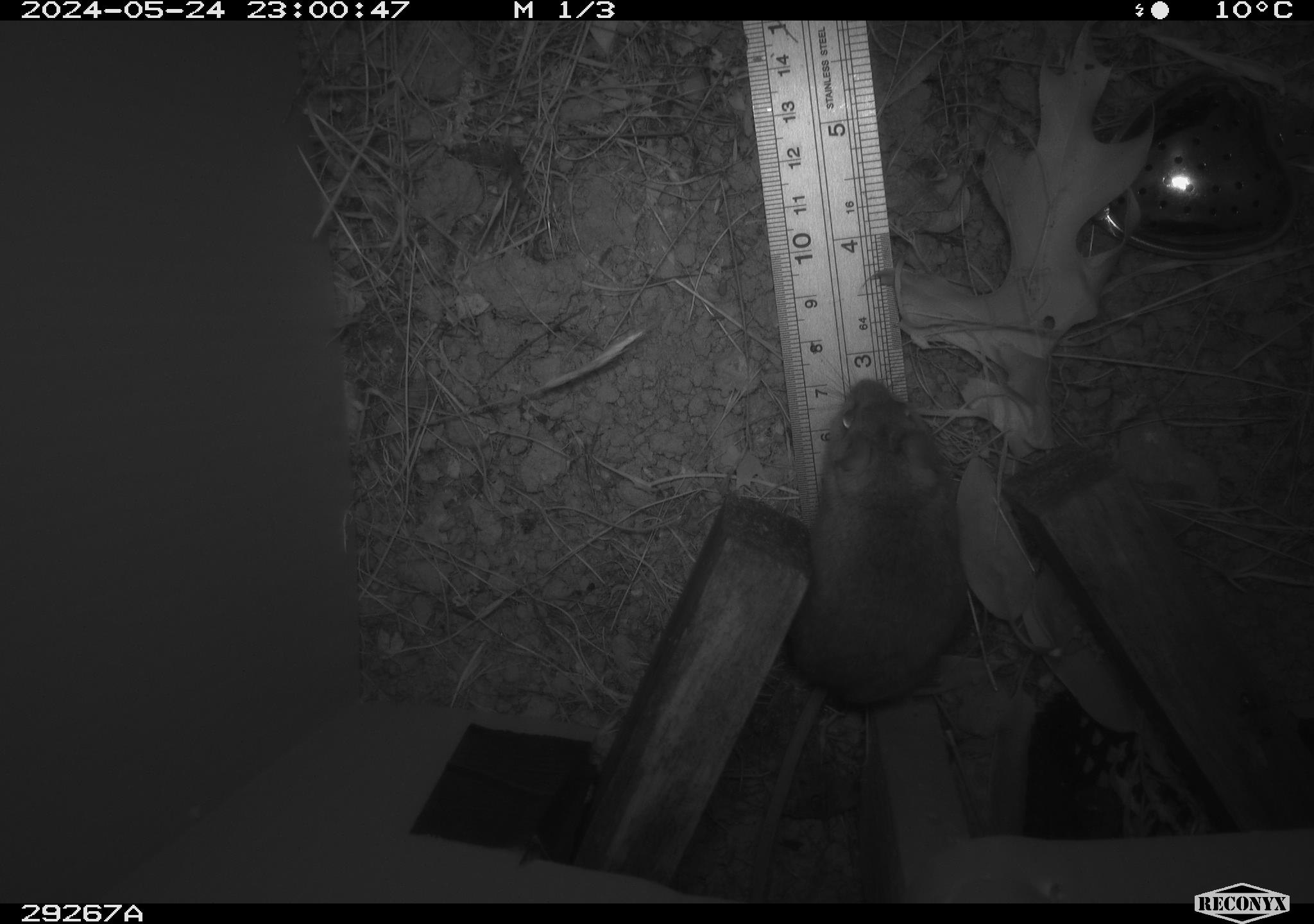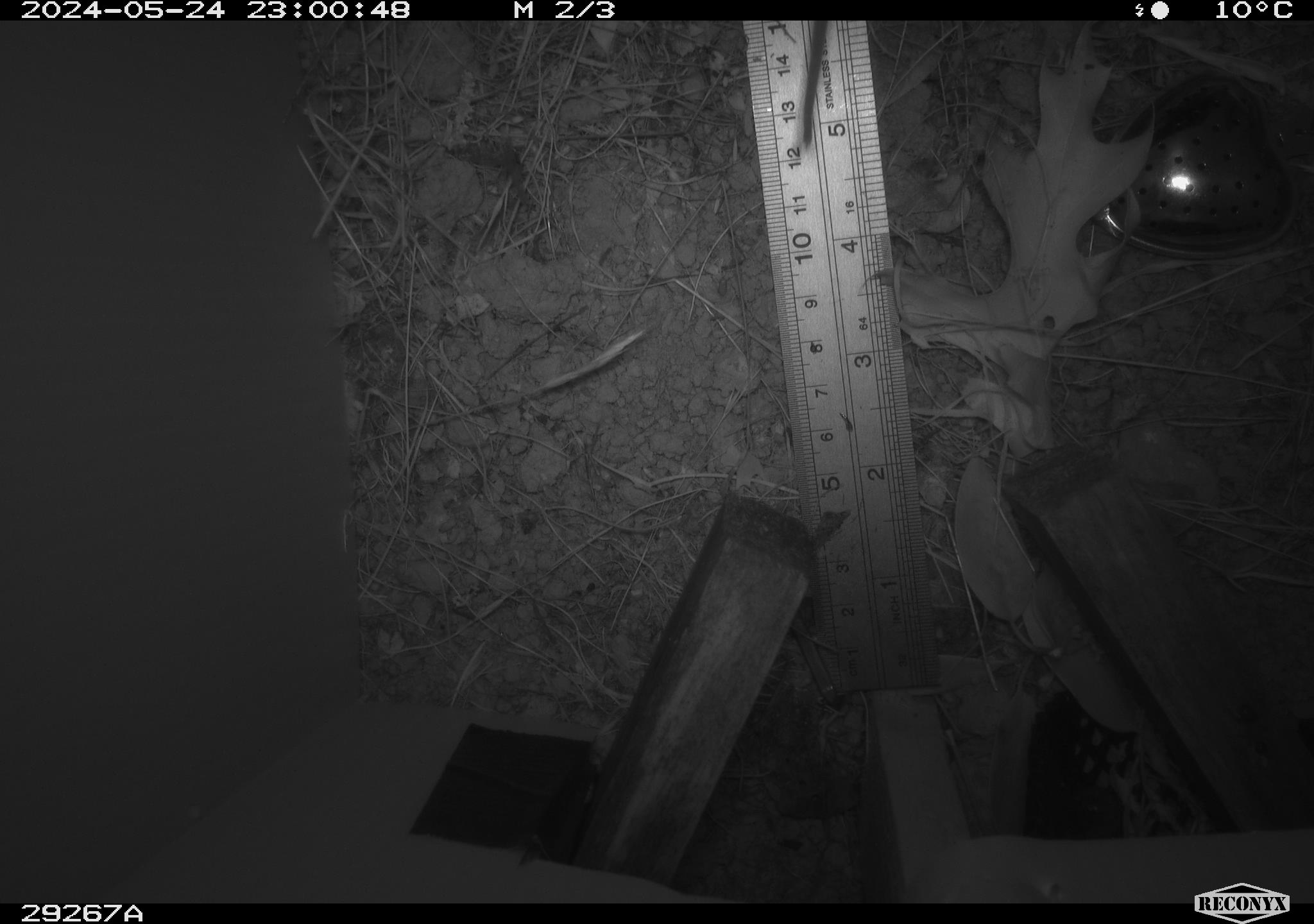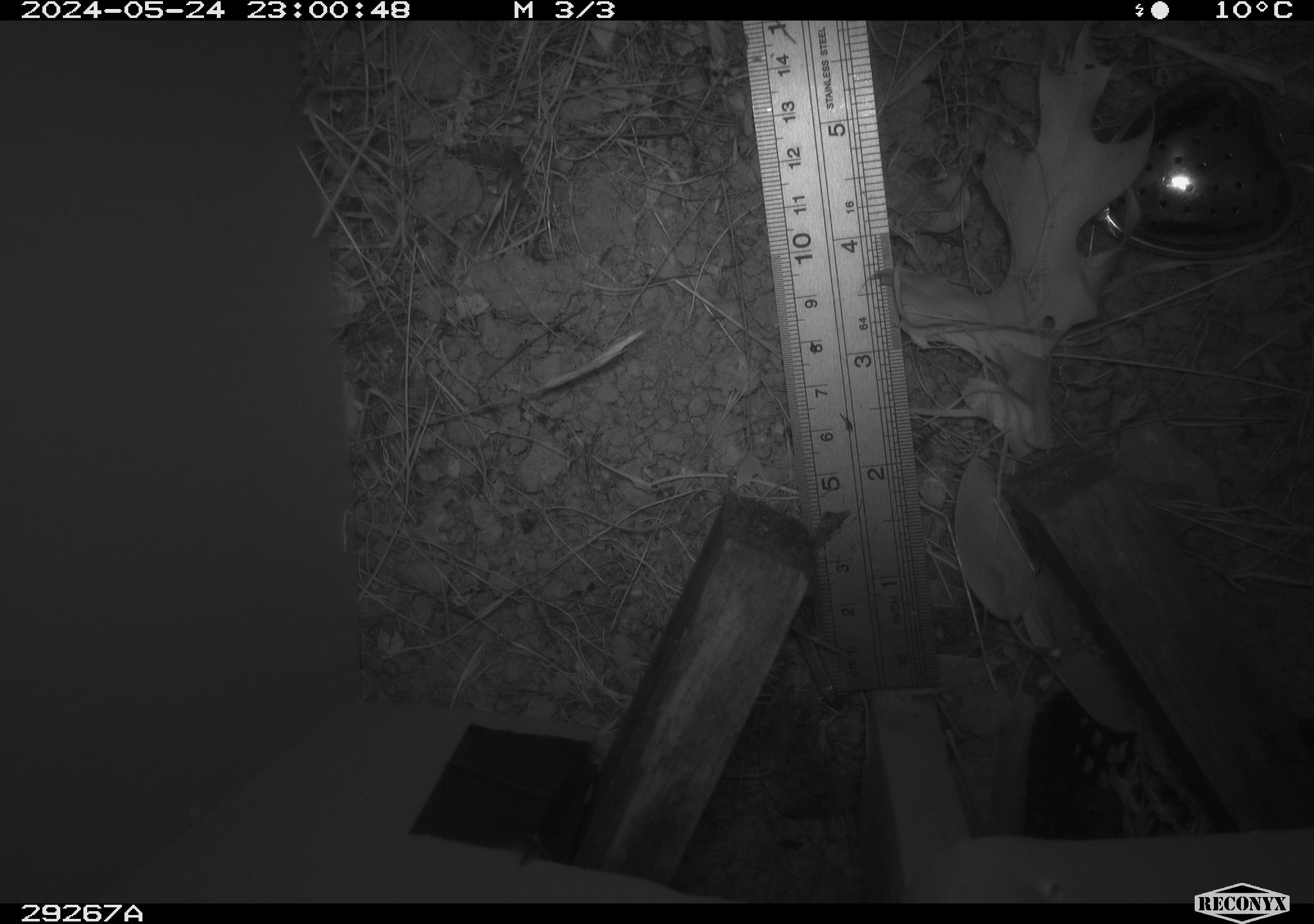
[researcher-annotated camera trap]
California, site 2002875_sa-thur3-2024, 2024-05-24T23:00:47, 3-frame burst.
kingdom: Animalia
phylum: Chordata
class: Mammalia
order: Rodentia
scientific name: Rodentia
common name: mouse species